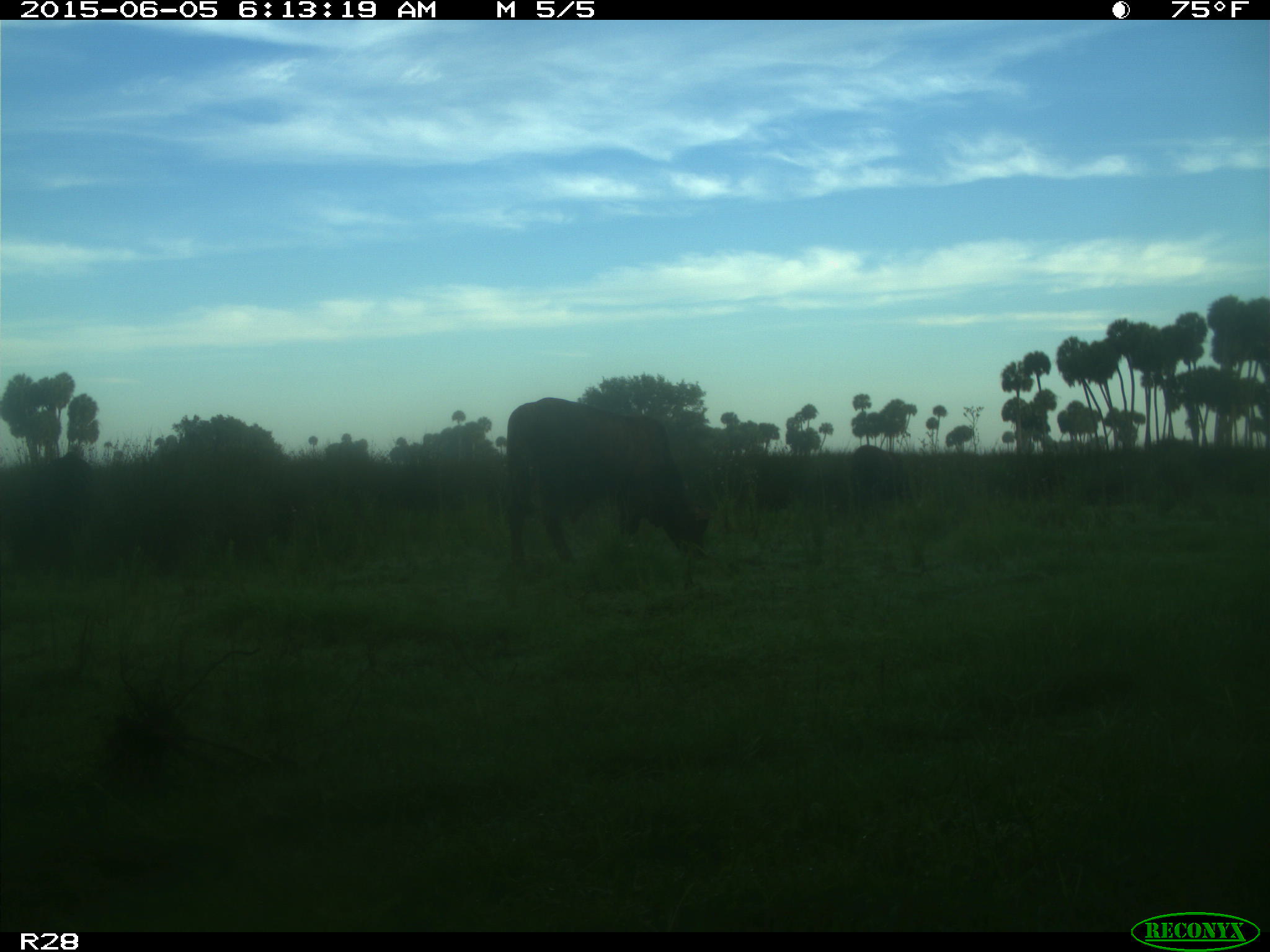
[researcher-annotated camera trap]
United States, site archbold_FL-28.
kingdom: Animalia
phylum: Chordata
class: Mammalia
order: Artiodactyla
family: Bovidae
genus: Bos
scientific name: Bos taurus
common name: domestic cow